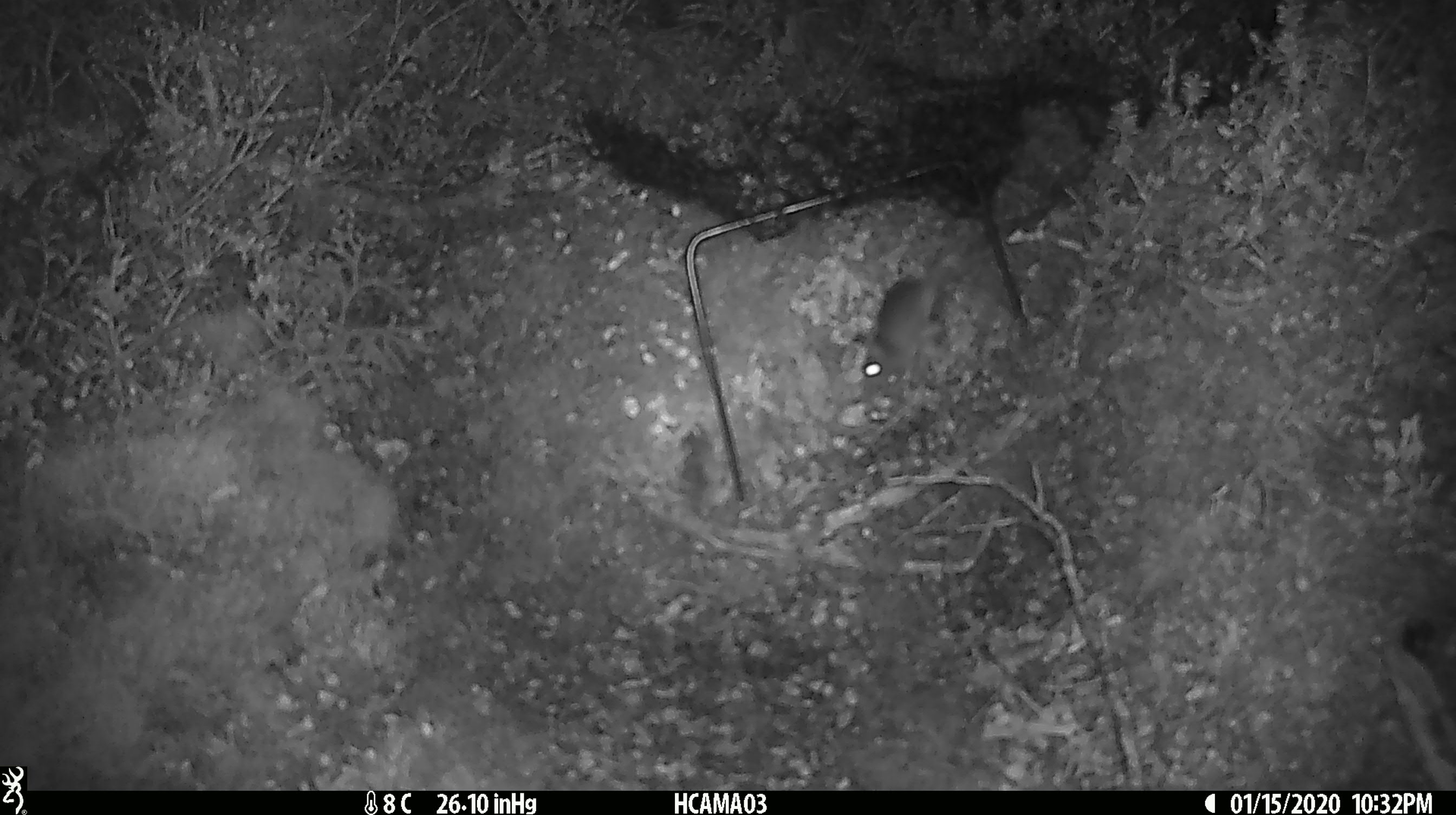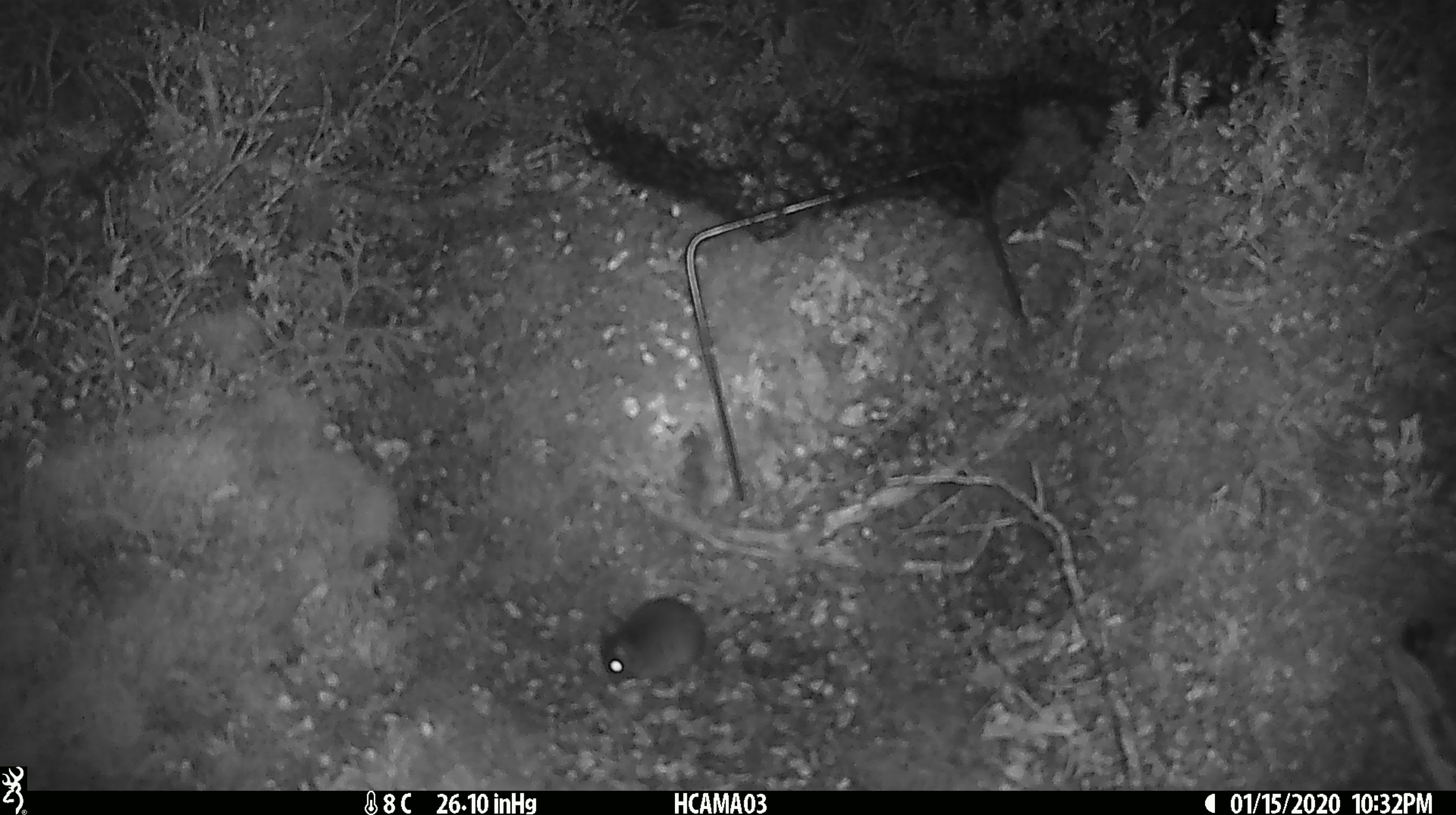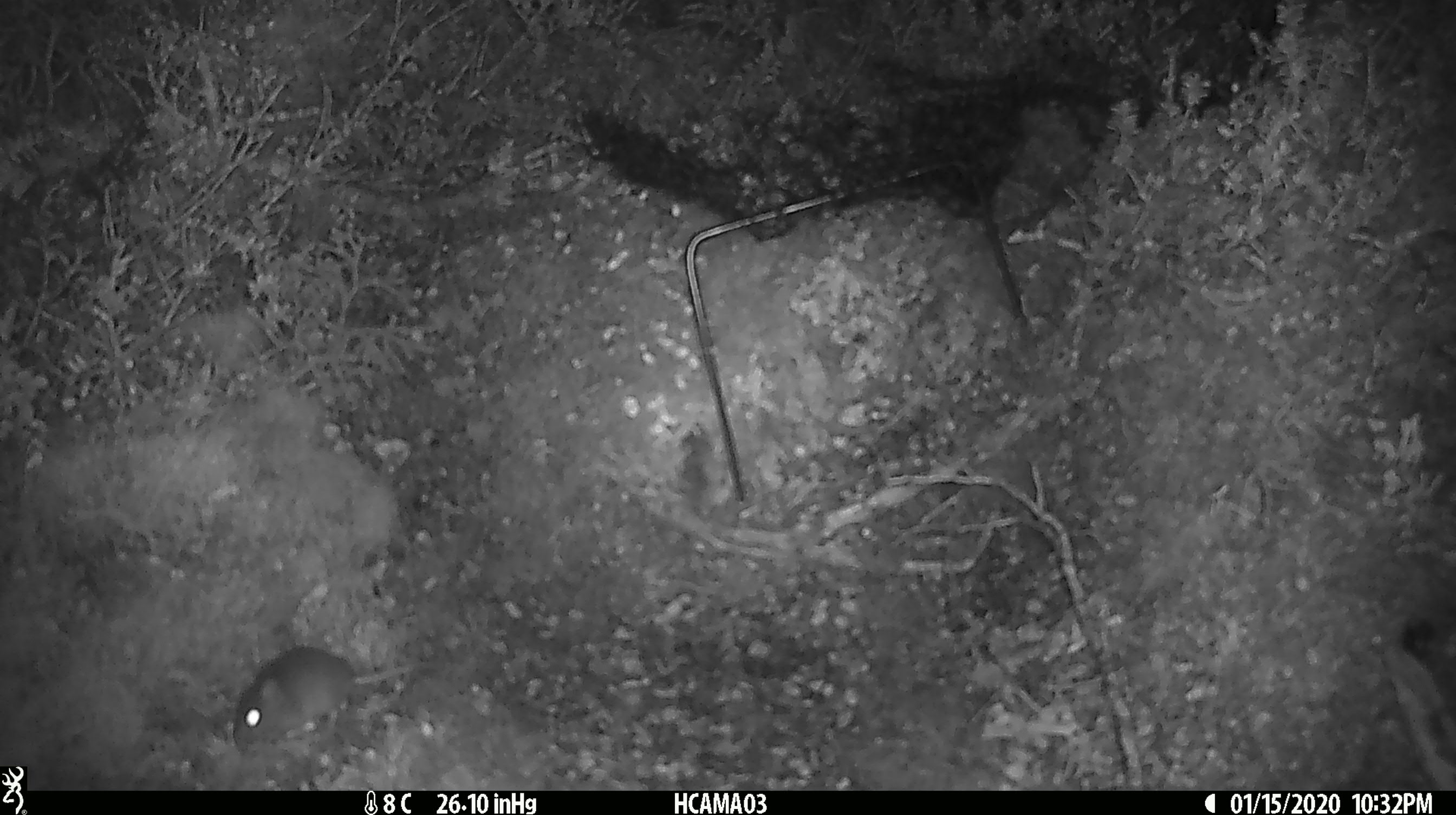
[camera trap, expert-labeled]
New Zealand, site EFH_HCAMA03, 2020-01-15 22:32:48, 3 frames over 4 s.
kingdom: Animalia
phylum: Chordata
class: Mammalia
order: Rodentia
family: Muridae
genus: Mus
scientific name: Mus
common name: mouse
Mouse (Mus).